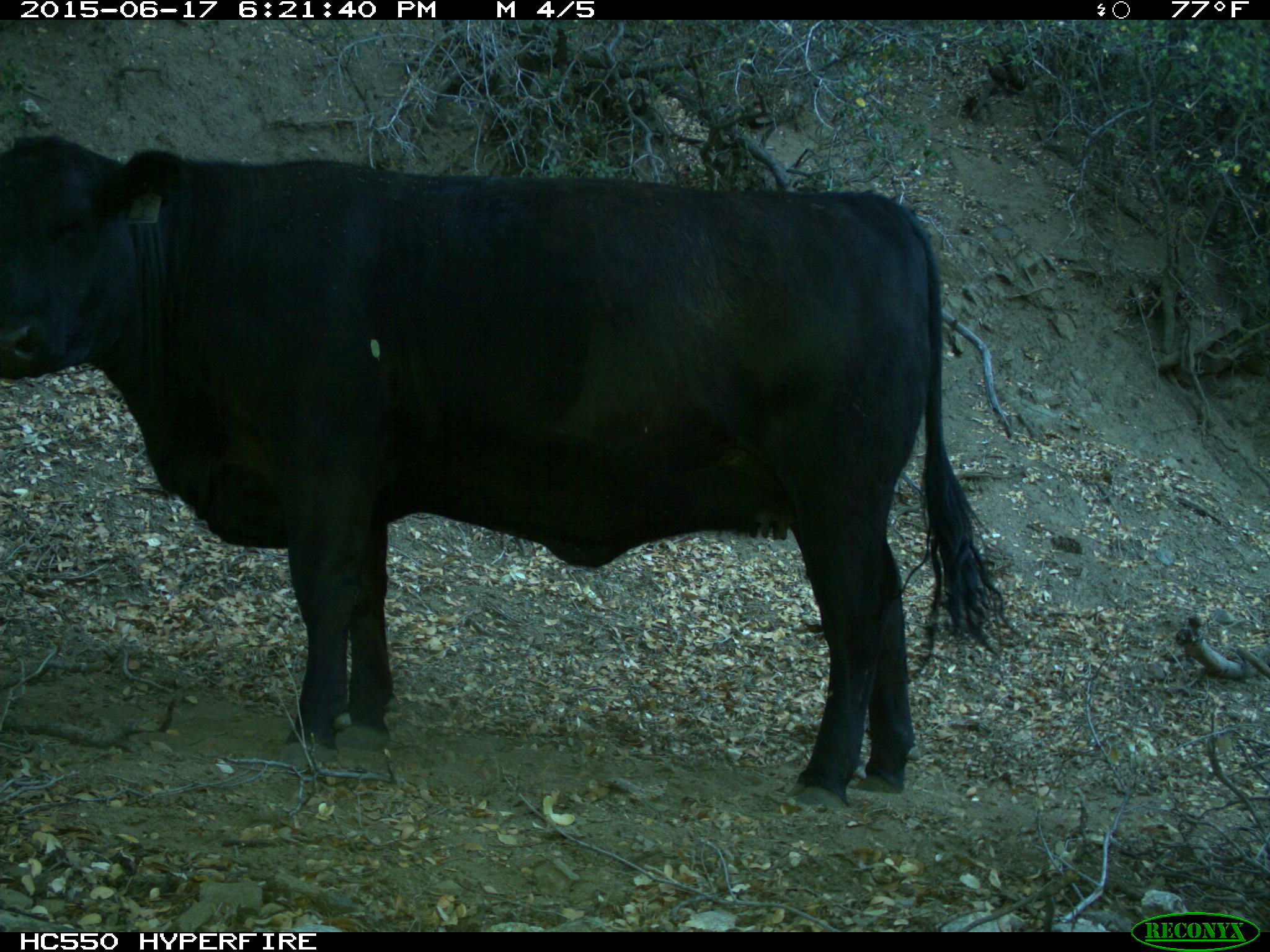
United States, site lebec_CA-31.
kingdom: Animalia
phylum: Chordata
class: Mammalia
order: Artiodactyla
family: Bovidae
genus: Bos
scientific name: Bos taurus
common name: domestic cow